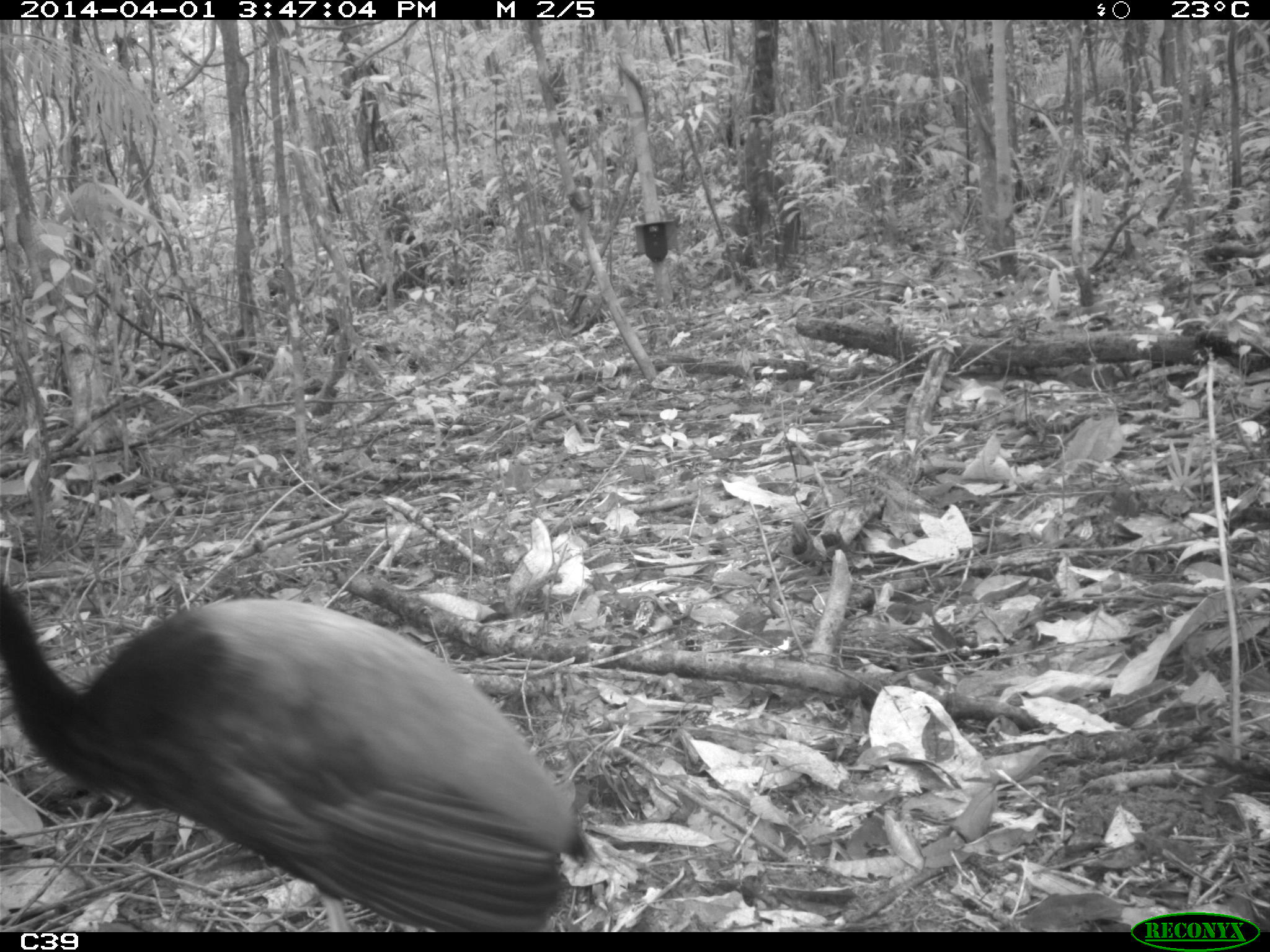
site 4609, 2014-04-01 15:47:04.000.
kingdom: Animalia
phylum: Chordata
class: Aves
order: Gruiformes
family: Psophiidae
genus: Psophia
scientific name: Psophia crepitans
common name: gray-winged trumpeter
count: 1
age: adult